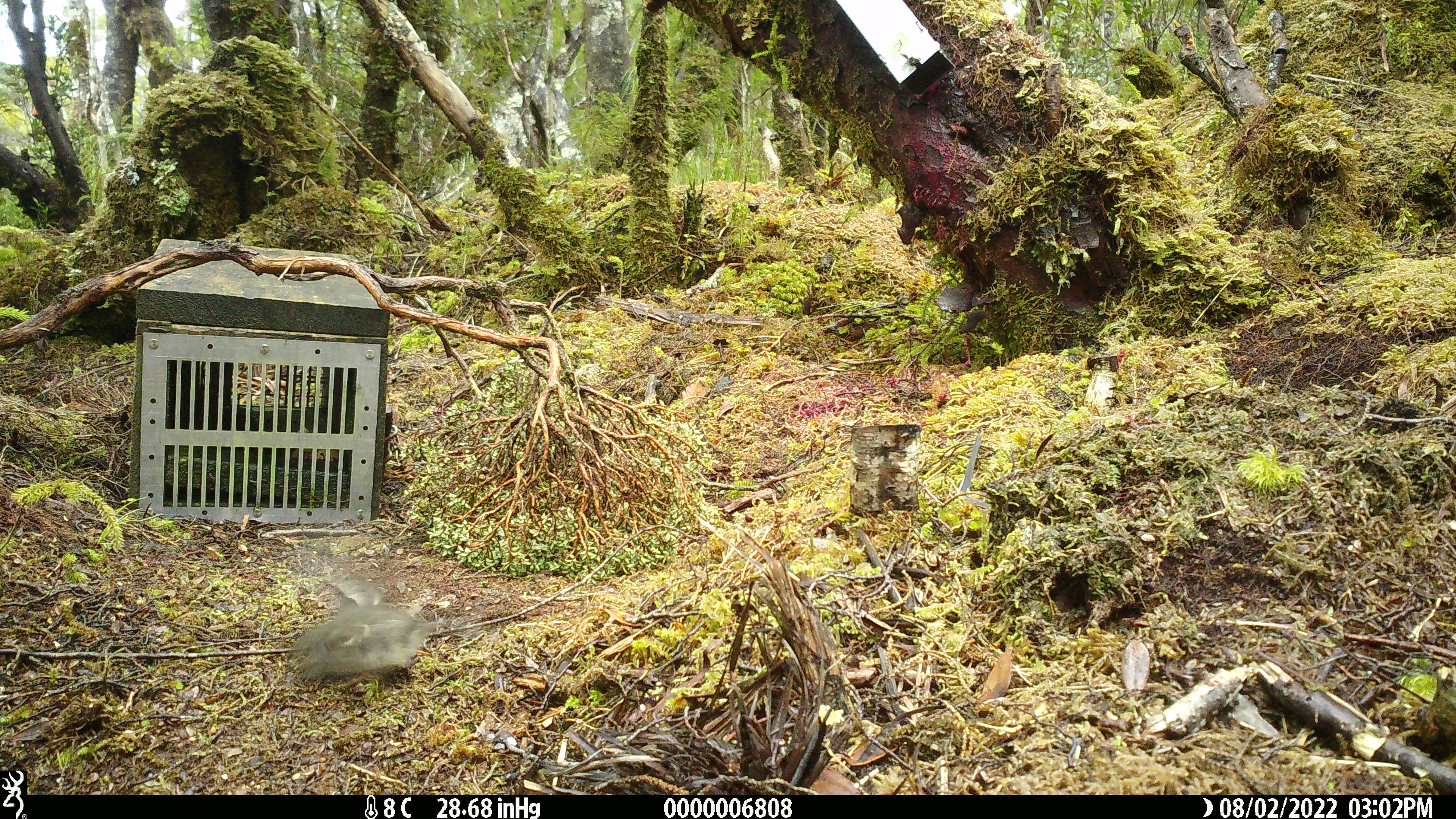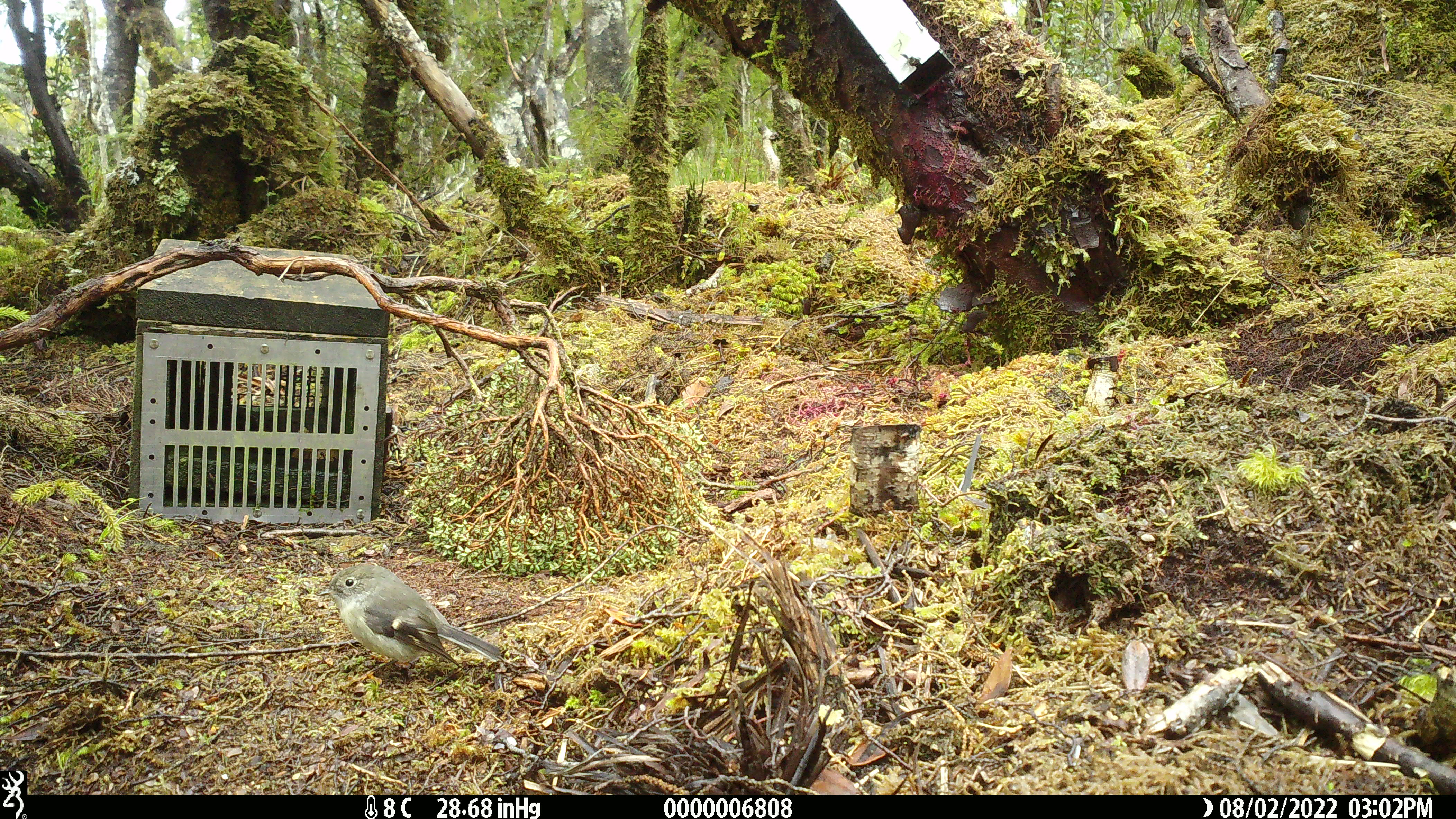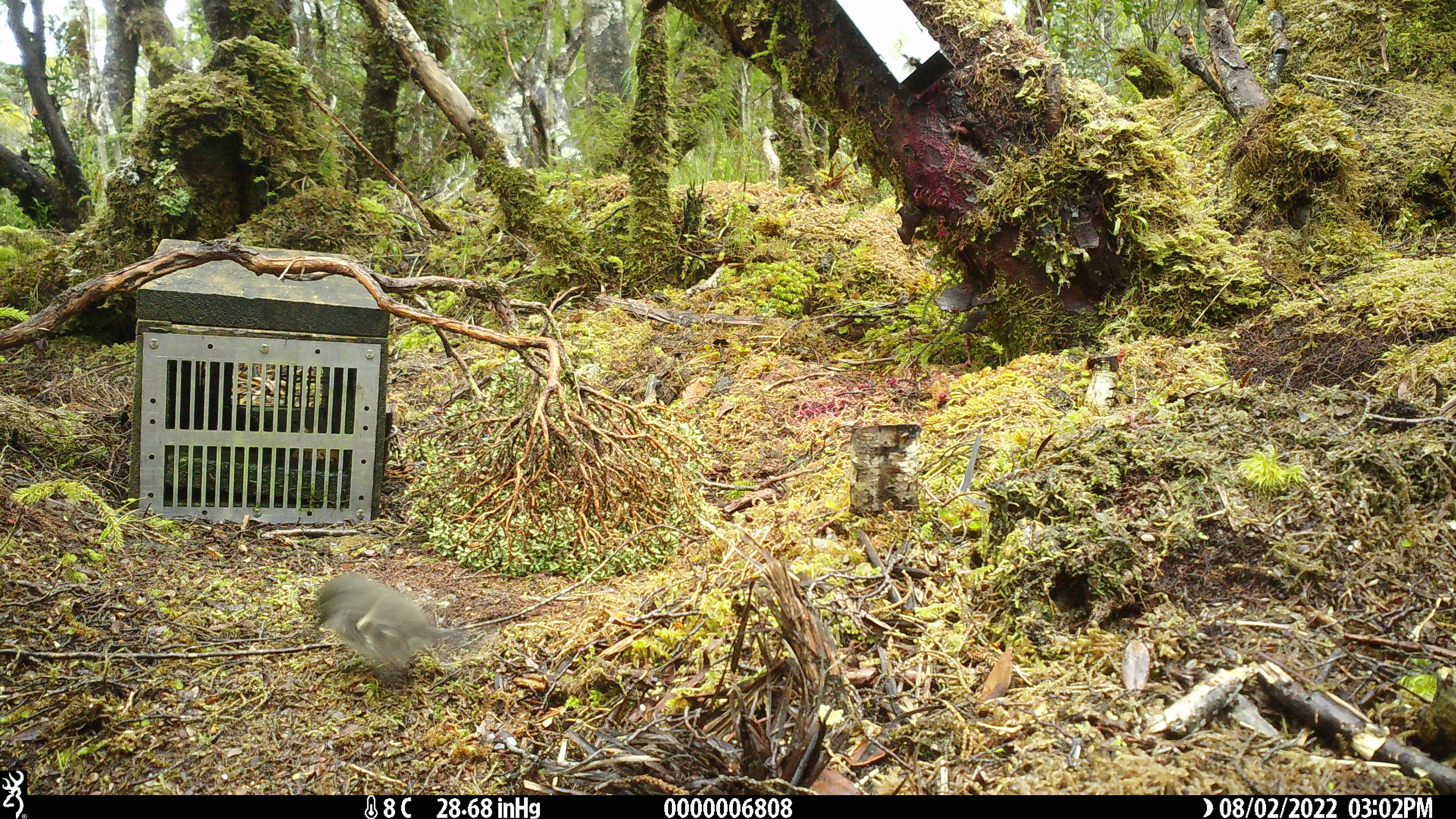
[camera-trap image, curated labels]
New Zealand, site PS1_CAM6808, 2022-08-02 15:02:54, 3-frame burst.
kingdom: Animalia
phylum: Chordata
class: Aves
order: Passeriformes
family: Petroicidae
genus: Petroica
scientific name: Petroica macrocephala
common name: tomtit